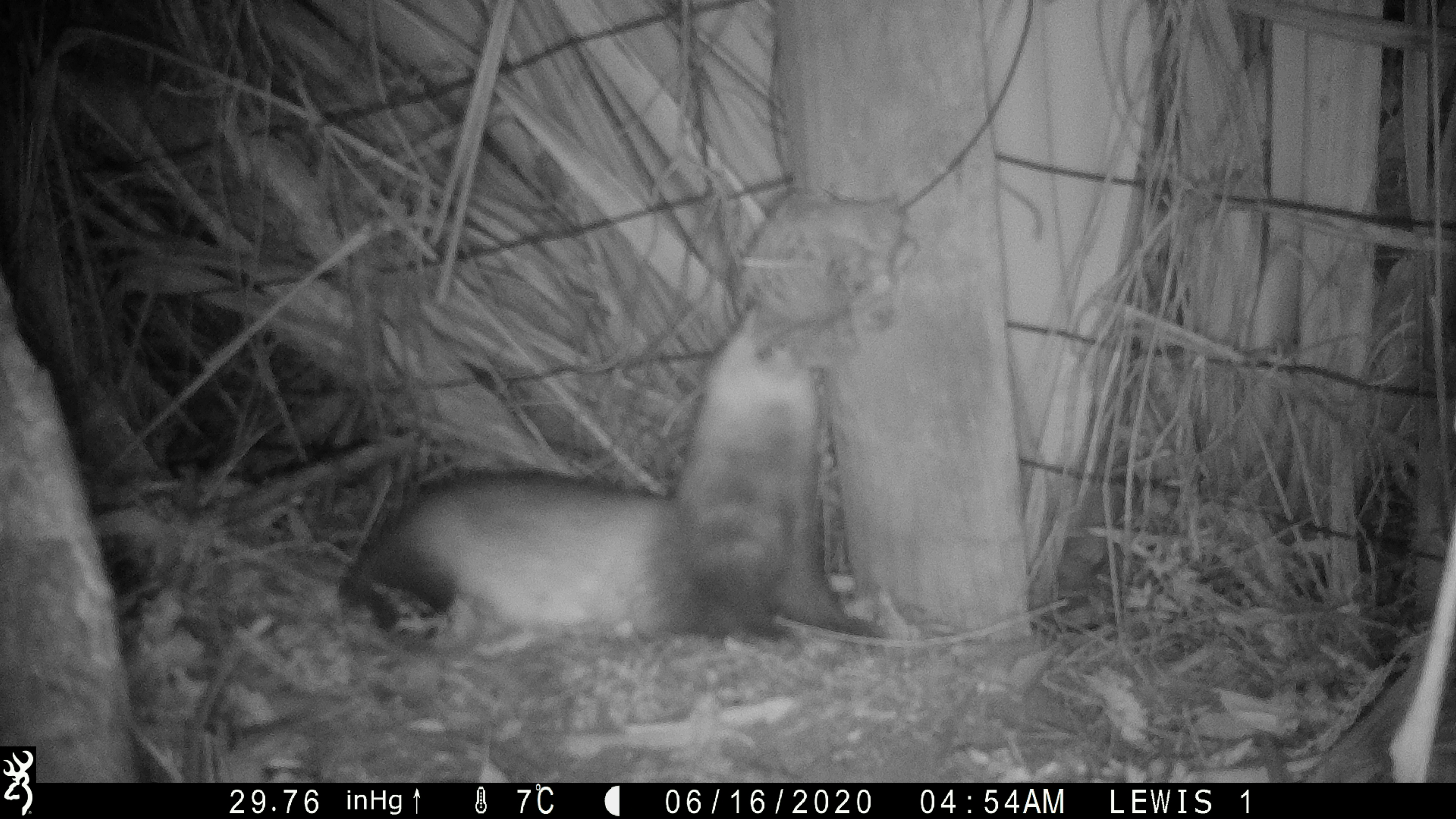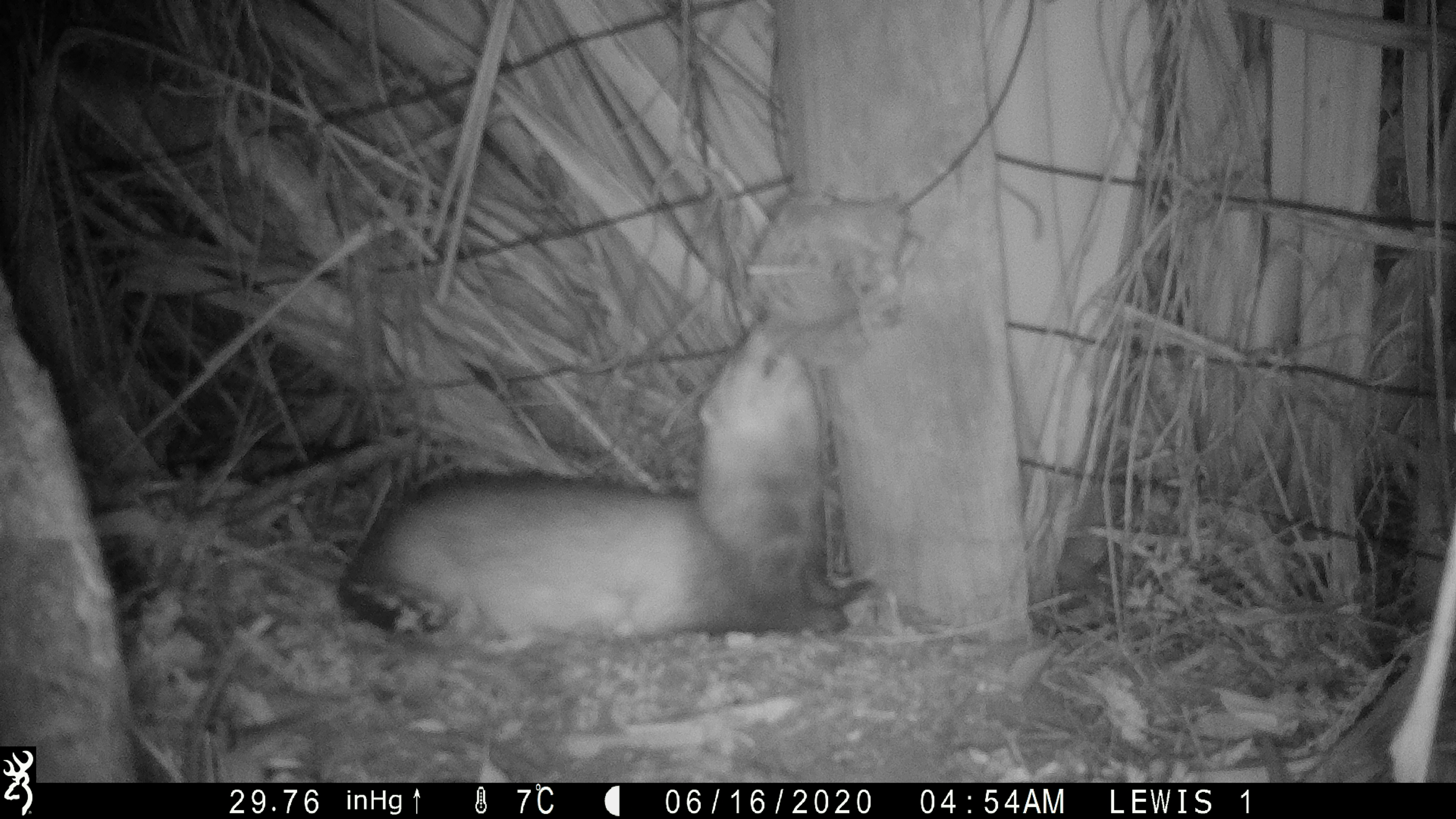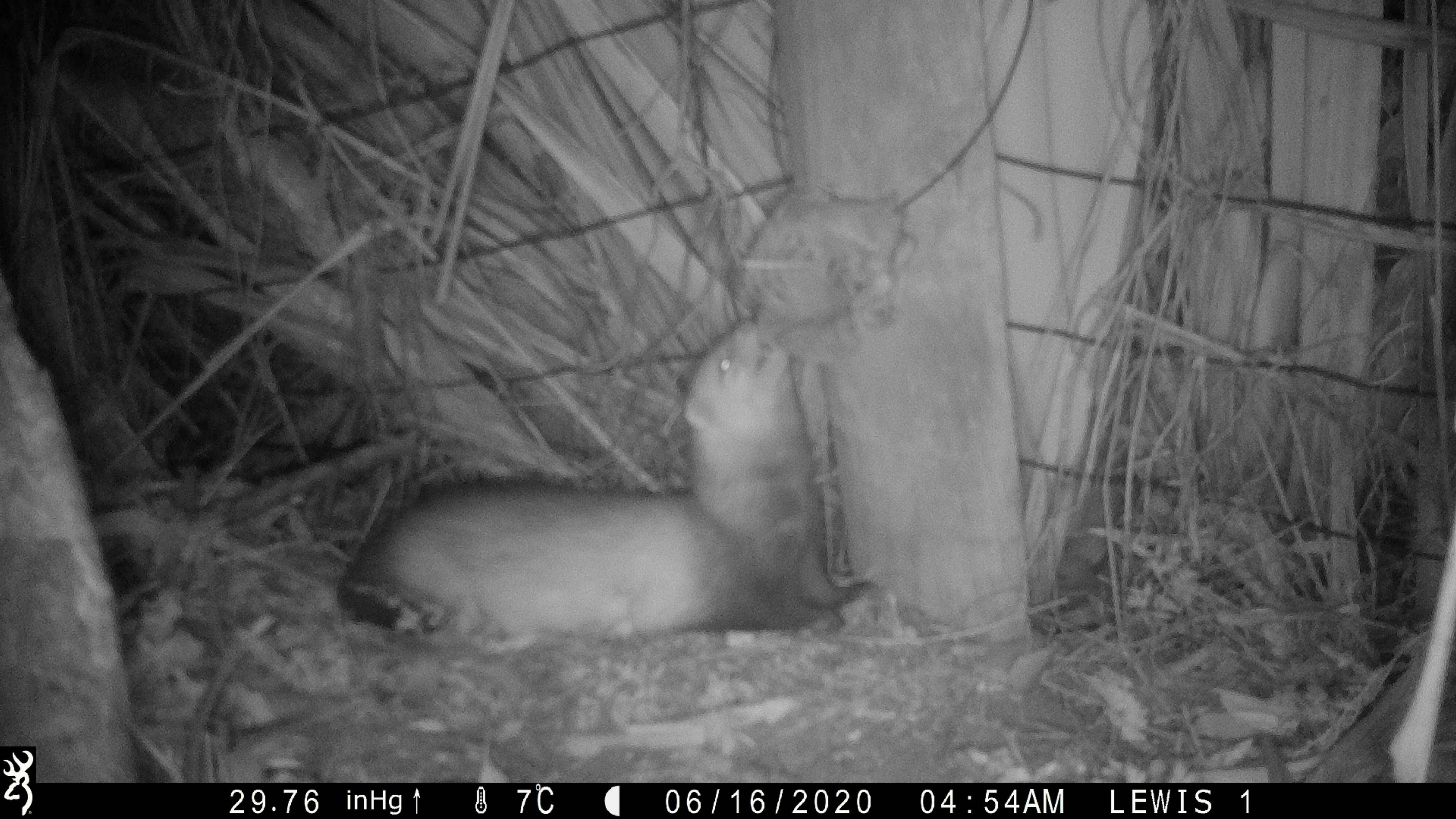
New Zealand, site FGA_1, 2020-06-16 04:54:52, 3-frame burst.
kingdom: Animalia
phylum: Chordata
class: Mammalia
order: Carnivora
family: Mustelidae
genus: Mustela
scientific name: Mustela furo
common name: ferret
Ferret (Mustela furo).